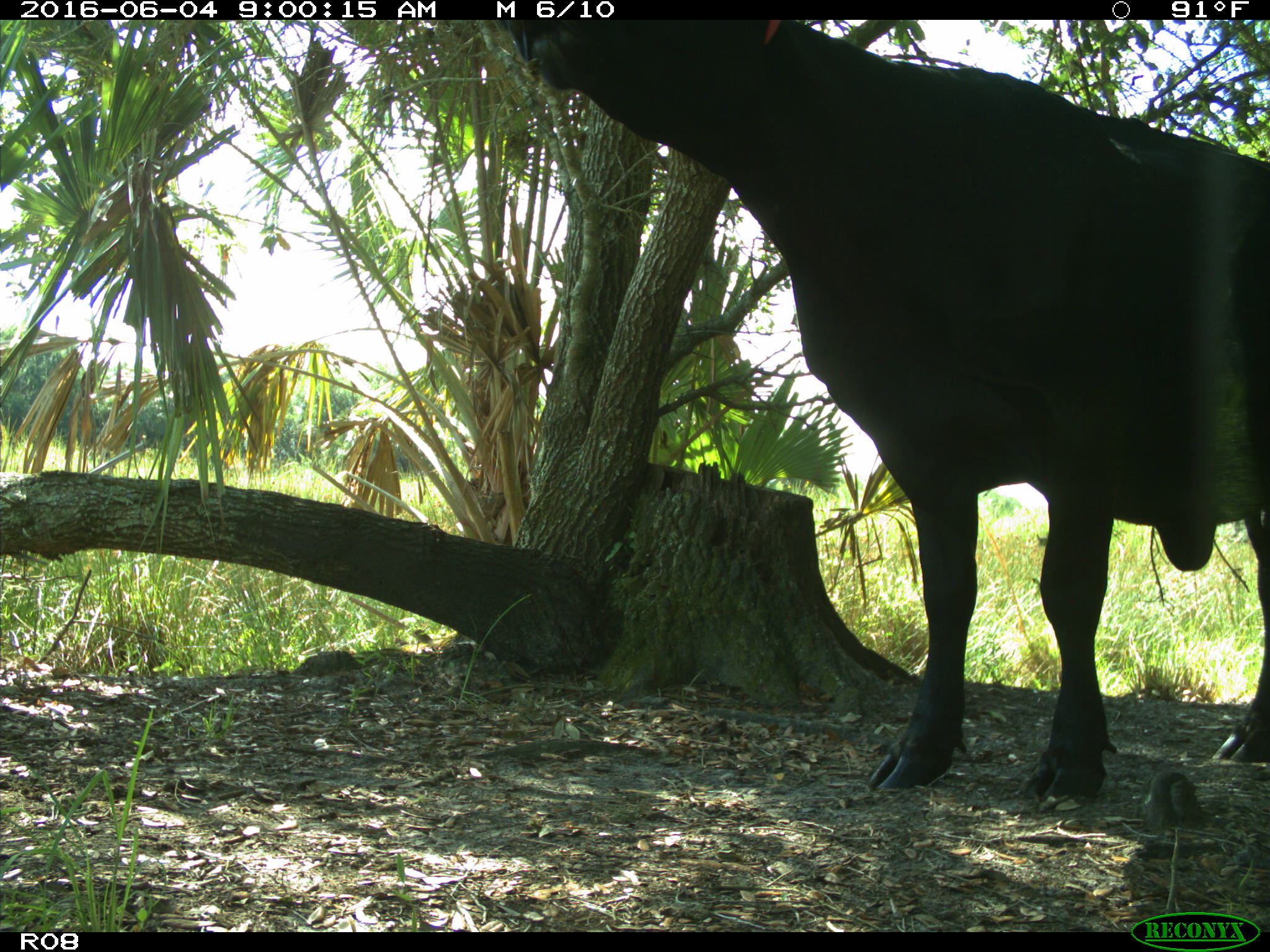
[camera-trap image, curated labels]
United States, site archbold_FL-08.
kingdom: Animalia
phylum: Chordata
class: Mammalia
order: Artiodactyla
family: Bovidae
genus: Bos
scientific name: Bos taurus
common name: domestic cow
Bos taurus (domestic cow).